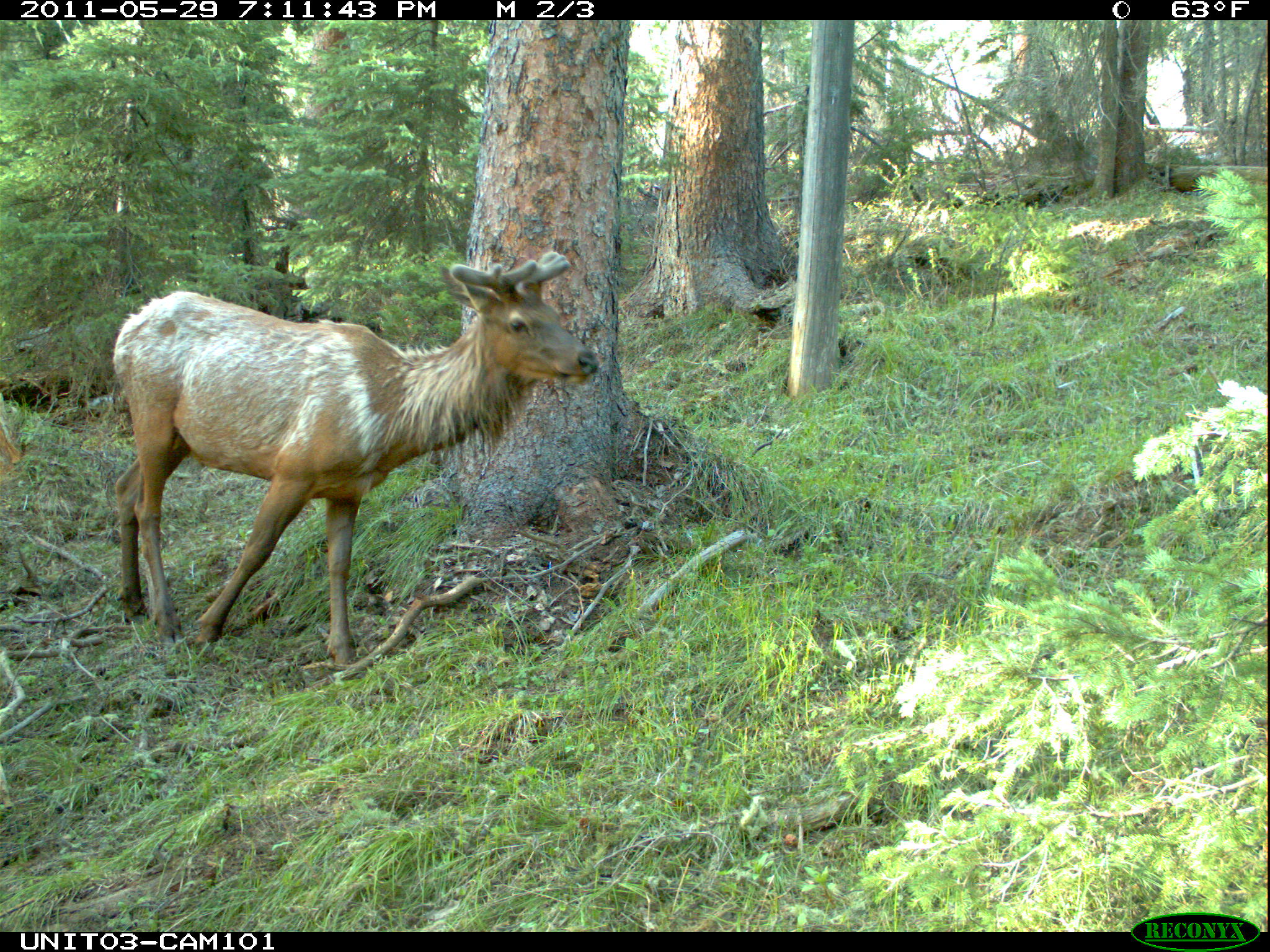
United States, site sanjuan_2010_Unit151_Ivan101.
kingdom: Animalia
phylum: Chordata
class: Mammalia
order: Artiodactyla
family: Cervidae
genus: Cervus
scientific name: Cervus elaphus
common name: red deer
Cervus elaphus (red deer).